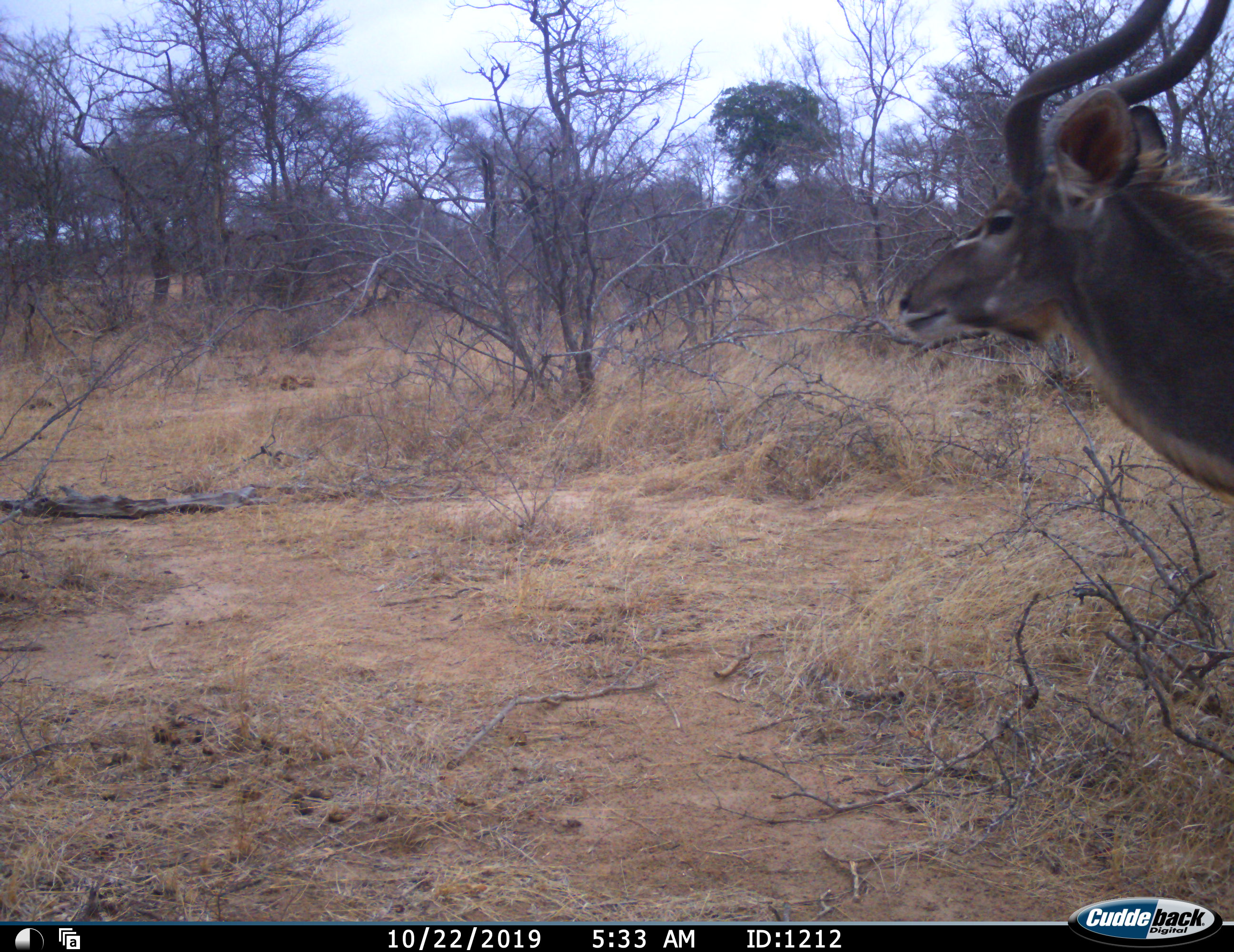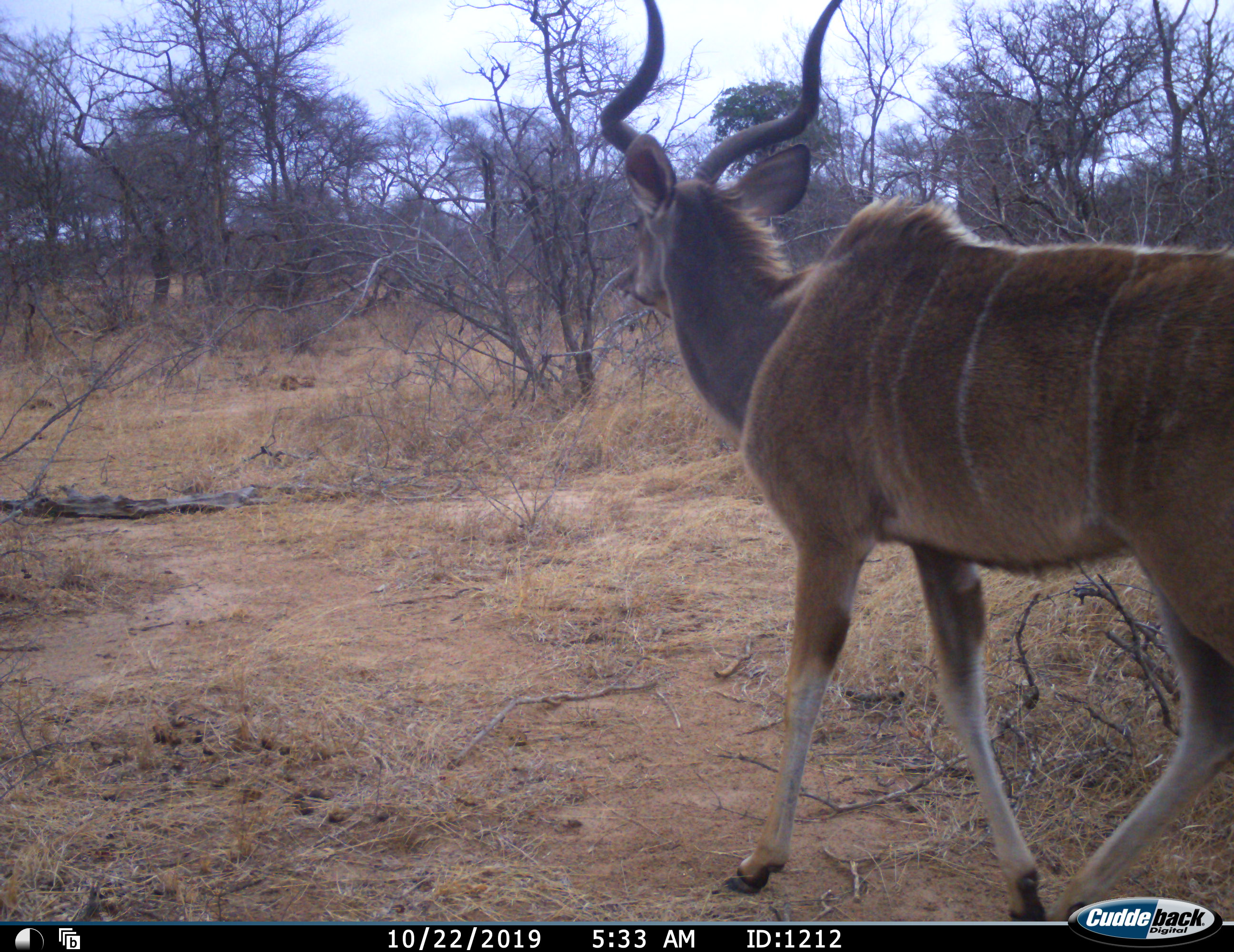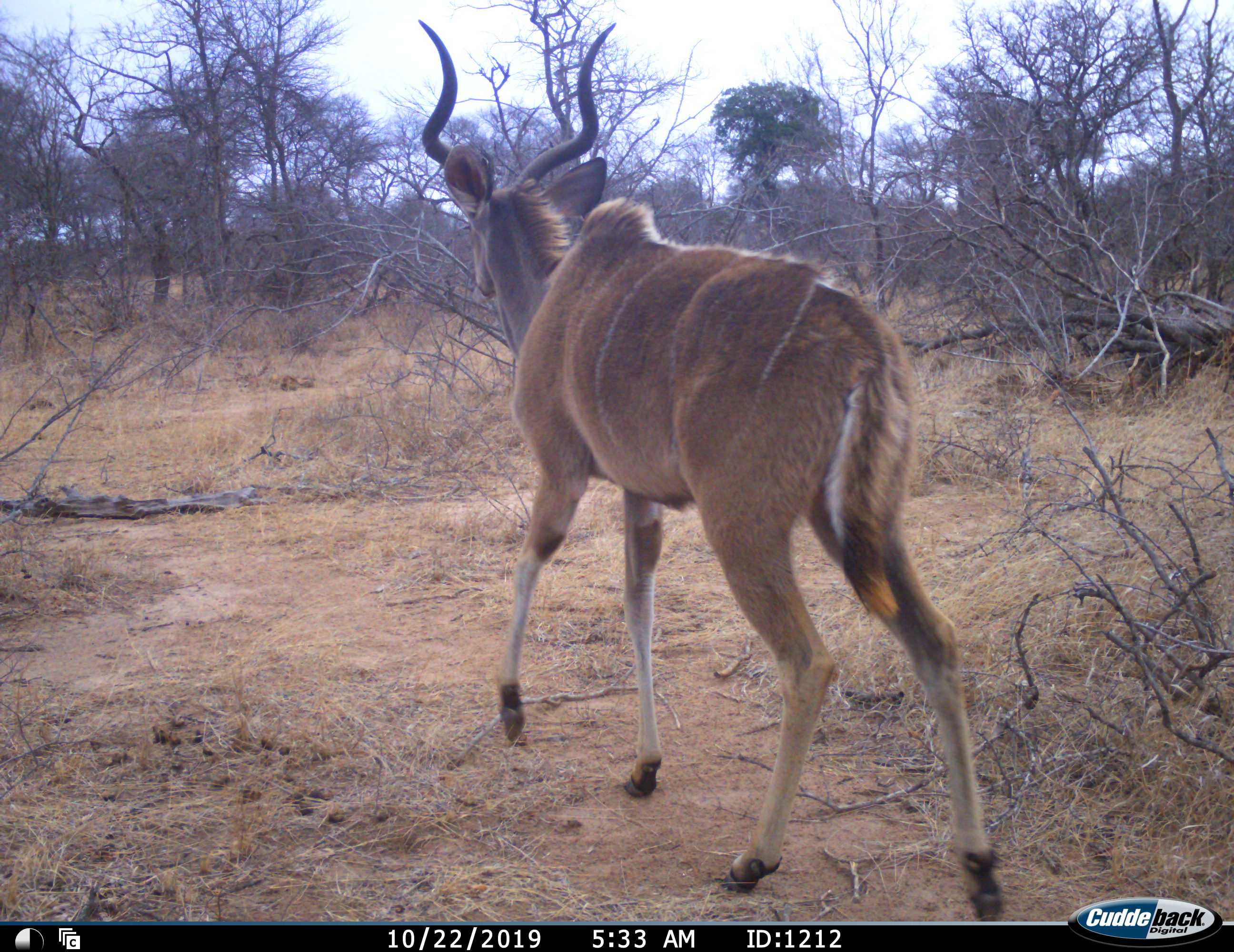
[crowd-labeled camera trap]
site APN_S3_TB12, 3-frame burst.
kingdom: Animalia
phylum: Chordata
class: Mammalia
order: Artiodactyla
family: Bovidae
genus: Tragelaphus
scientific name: Tragelaphus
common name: kudu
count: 1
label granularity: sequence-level